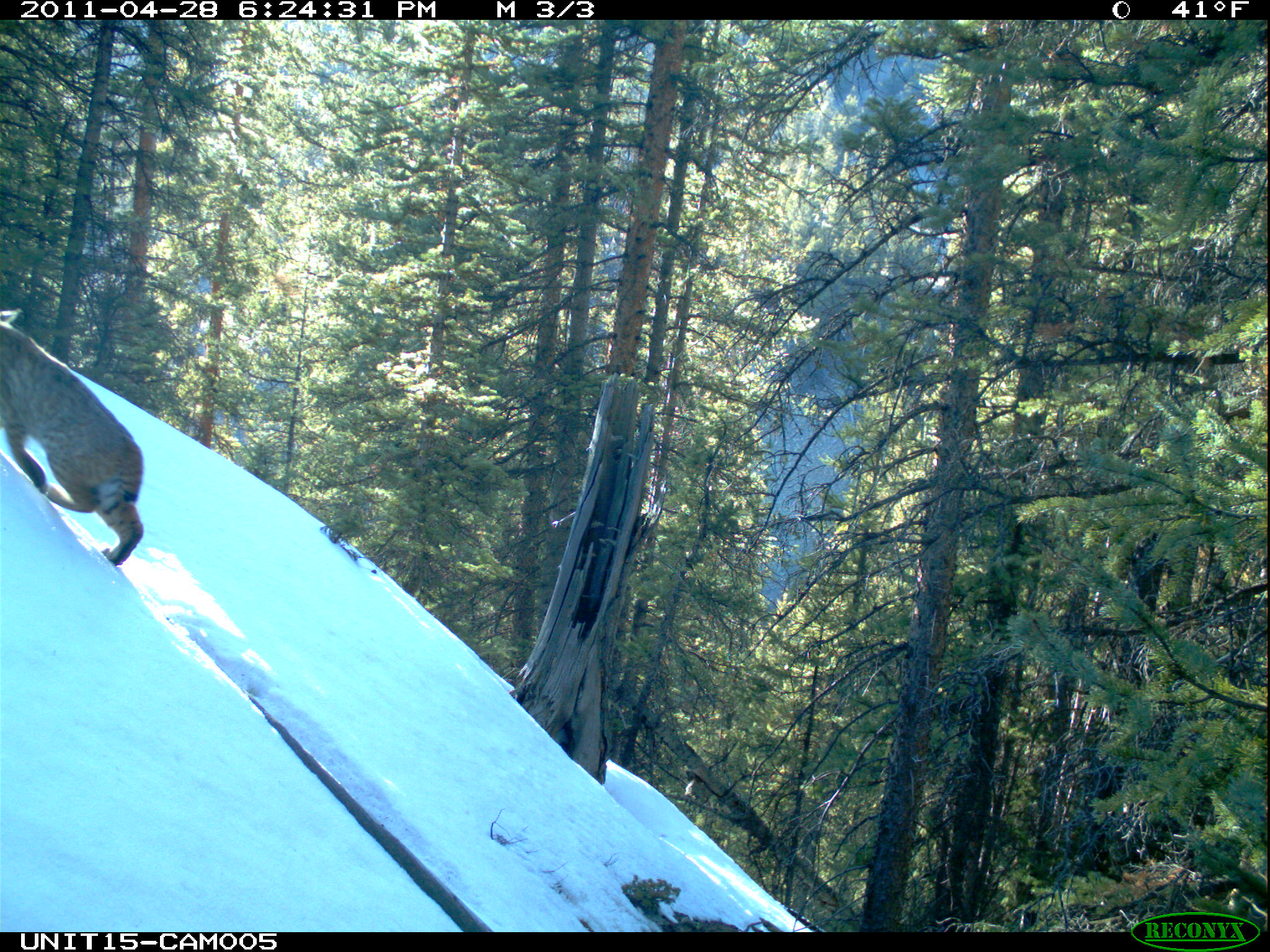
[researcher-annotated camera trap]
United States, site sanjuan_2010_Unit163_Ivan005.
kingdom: Animalia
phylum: Chordata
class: Mammalia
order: Carnivora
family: Felidae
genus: Lynx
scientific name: Lynx rufus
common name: bobcat